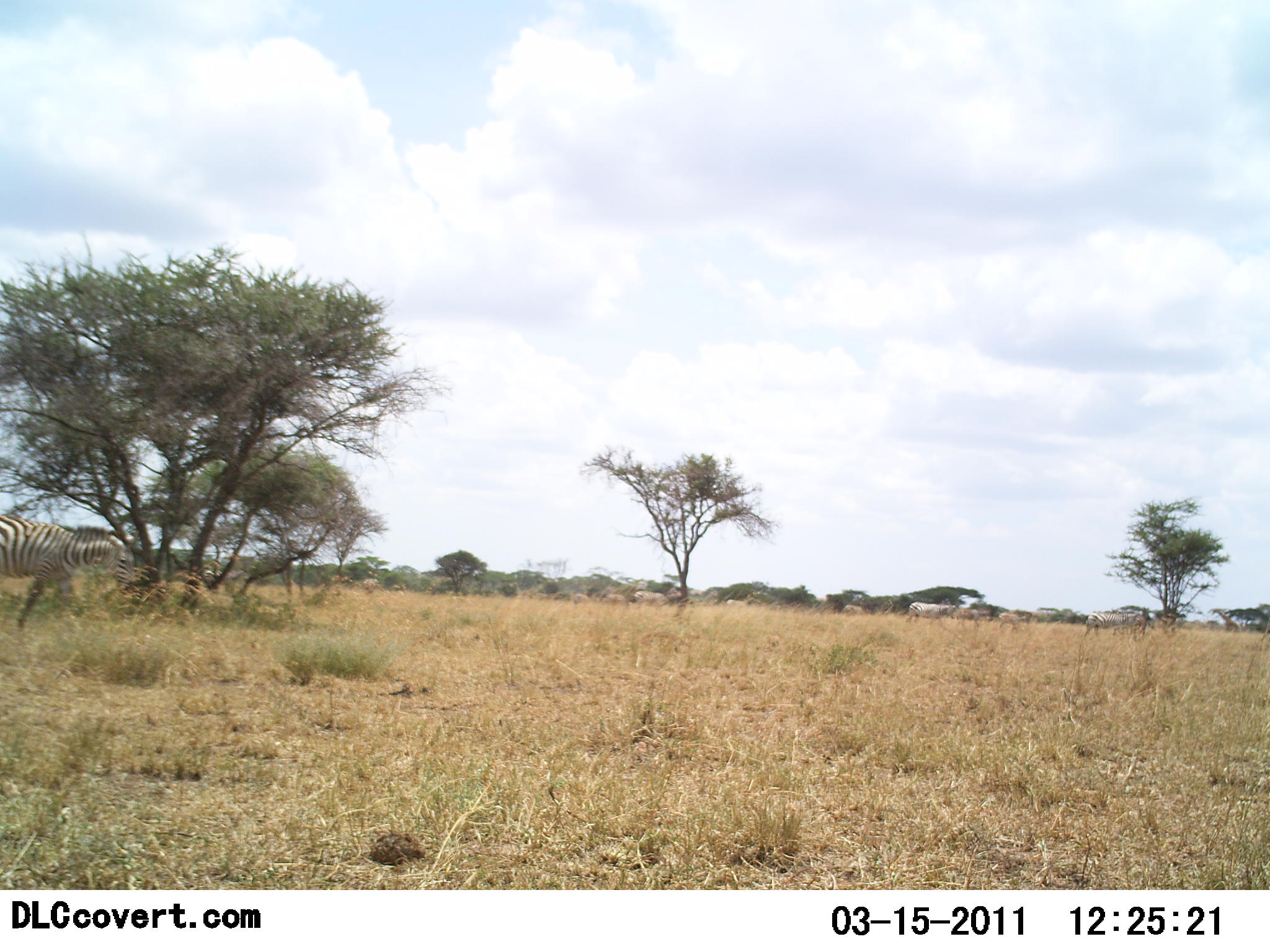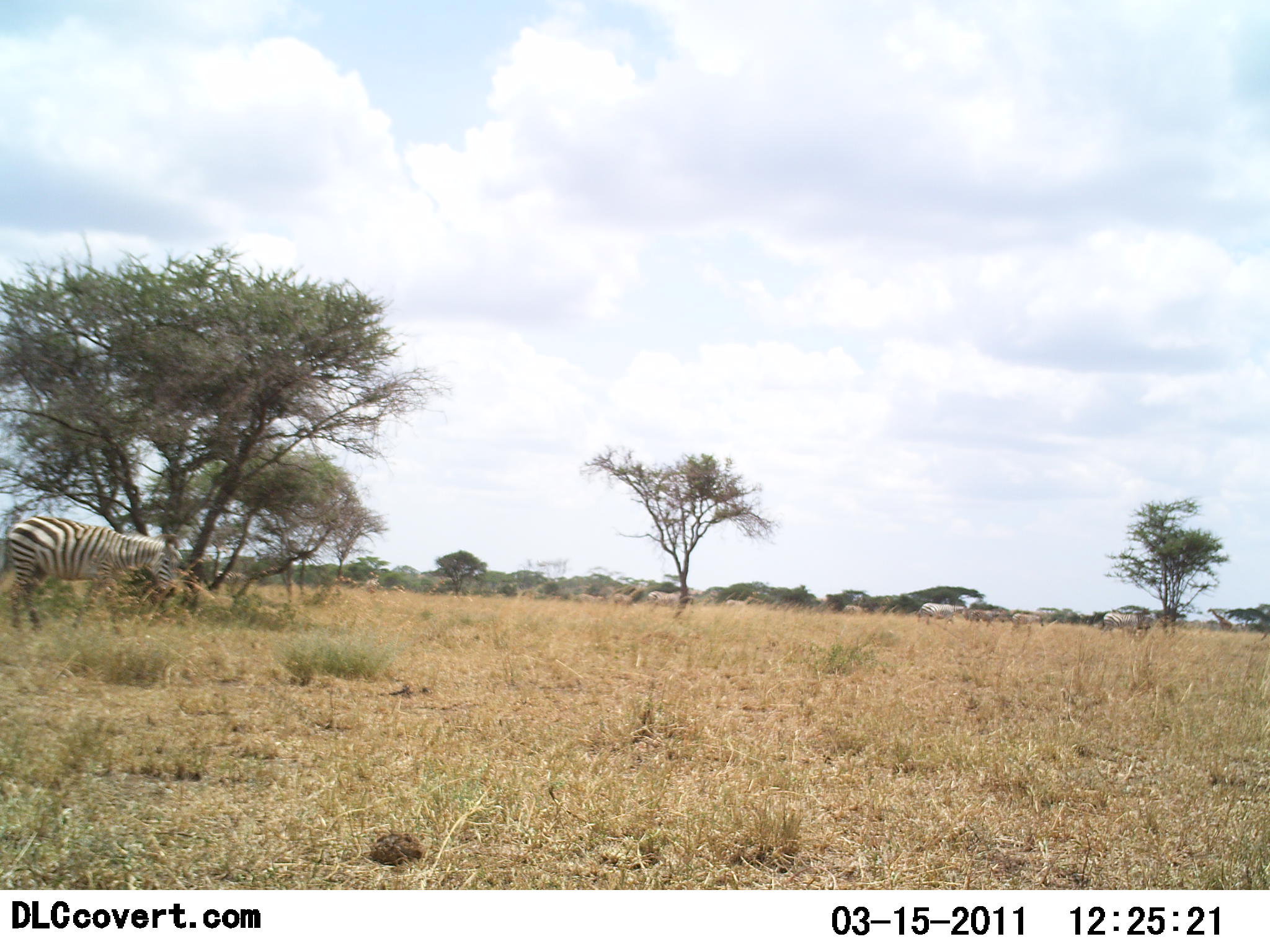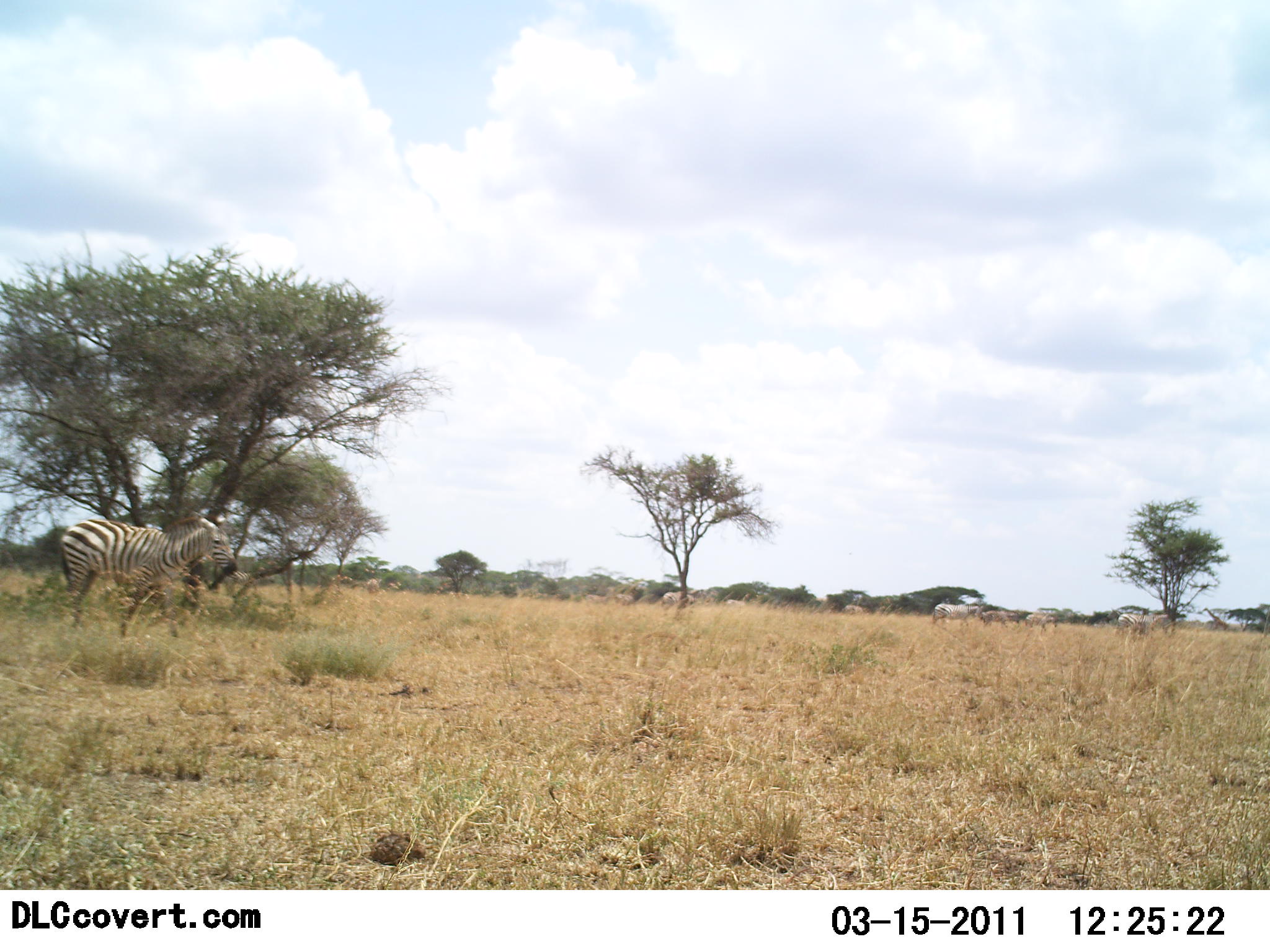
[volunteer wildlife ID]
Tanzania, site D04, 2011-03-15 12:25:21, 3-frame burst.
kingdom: Animalia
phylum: Chordata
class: Mammalia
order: Perissodactyla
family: Equidae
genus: Equus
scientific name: Equus quagga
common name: plains zebra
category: zebra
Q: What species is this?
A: Zebra (plains zebra) (Equus quagga).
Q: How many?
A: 7.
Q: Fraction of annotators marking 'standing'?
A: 8%.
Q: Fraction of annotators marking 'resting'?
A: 0%.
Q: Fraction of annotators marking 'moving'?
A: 92%.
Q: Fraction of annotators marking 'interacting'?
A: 0%.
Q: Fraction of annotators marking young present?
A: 0%.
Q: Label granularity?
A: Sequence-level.